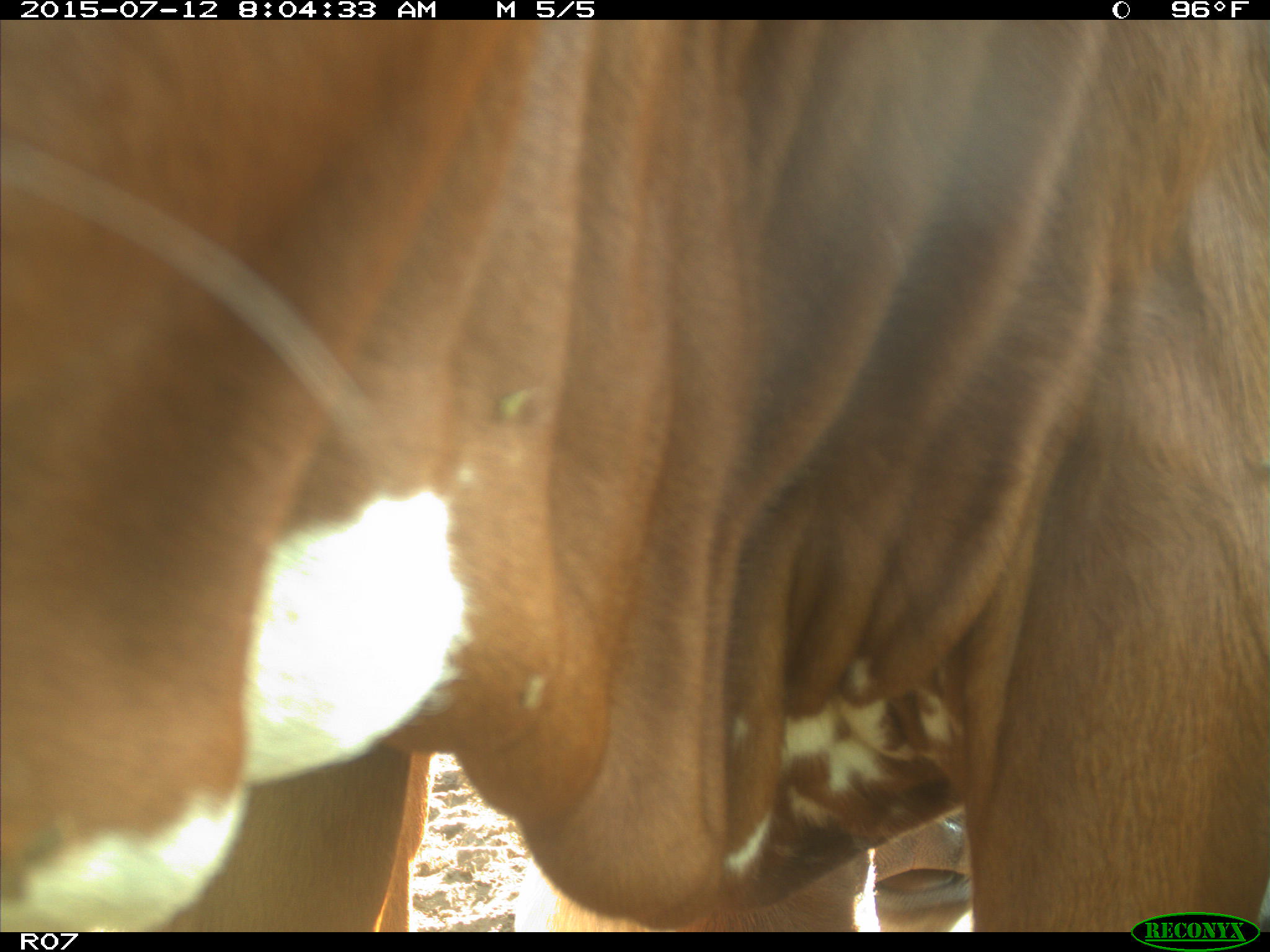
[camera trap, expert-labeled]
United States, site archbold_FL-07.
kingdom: Animalia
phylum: Chordata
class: Mammalia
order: Artiodactyla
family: Bovidae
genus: Bos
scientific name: Bos taurus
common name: domestic cow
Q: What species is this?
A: Bos taurus (domestic cow).